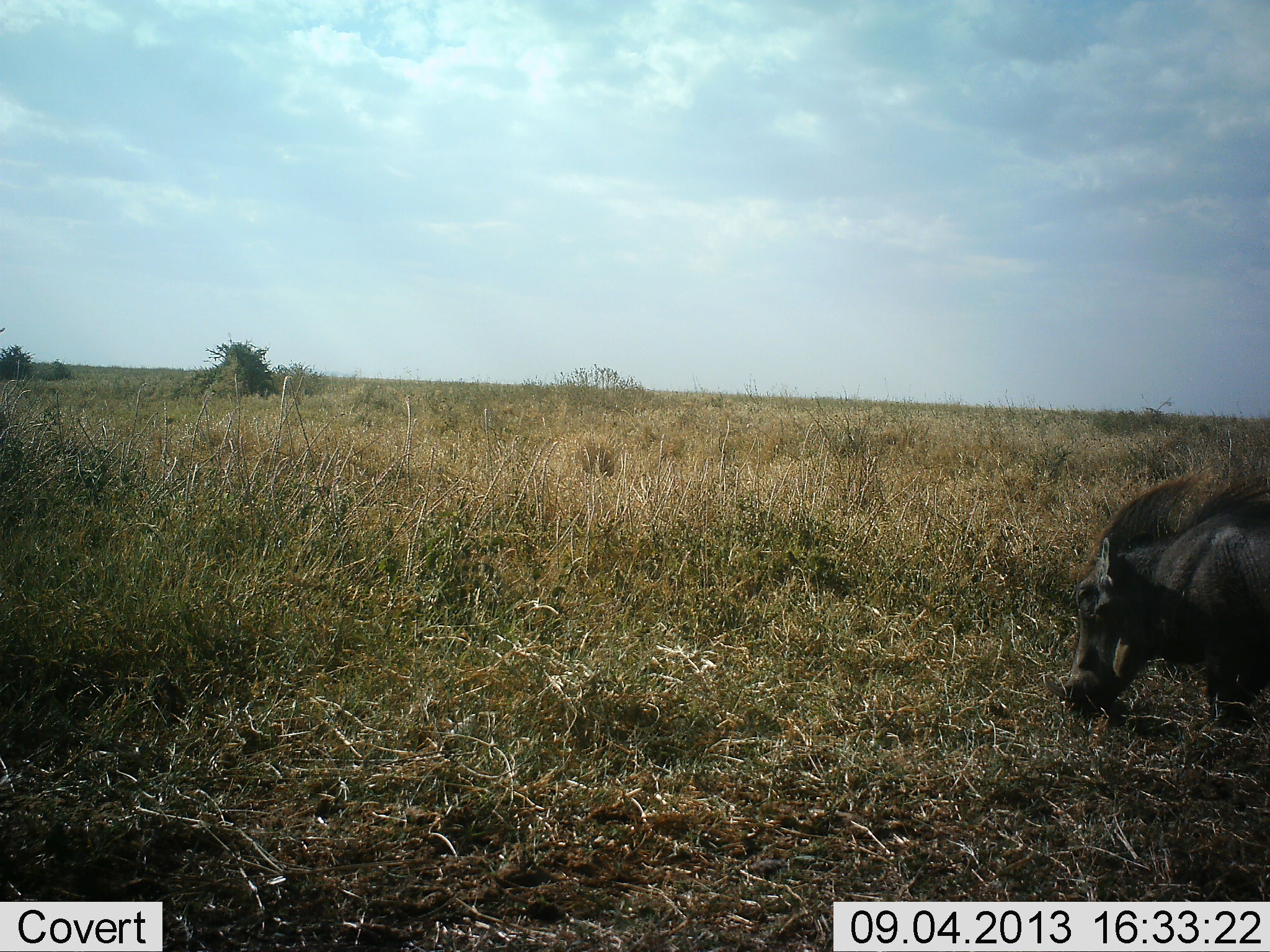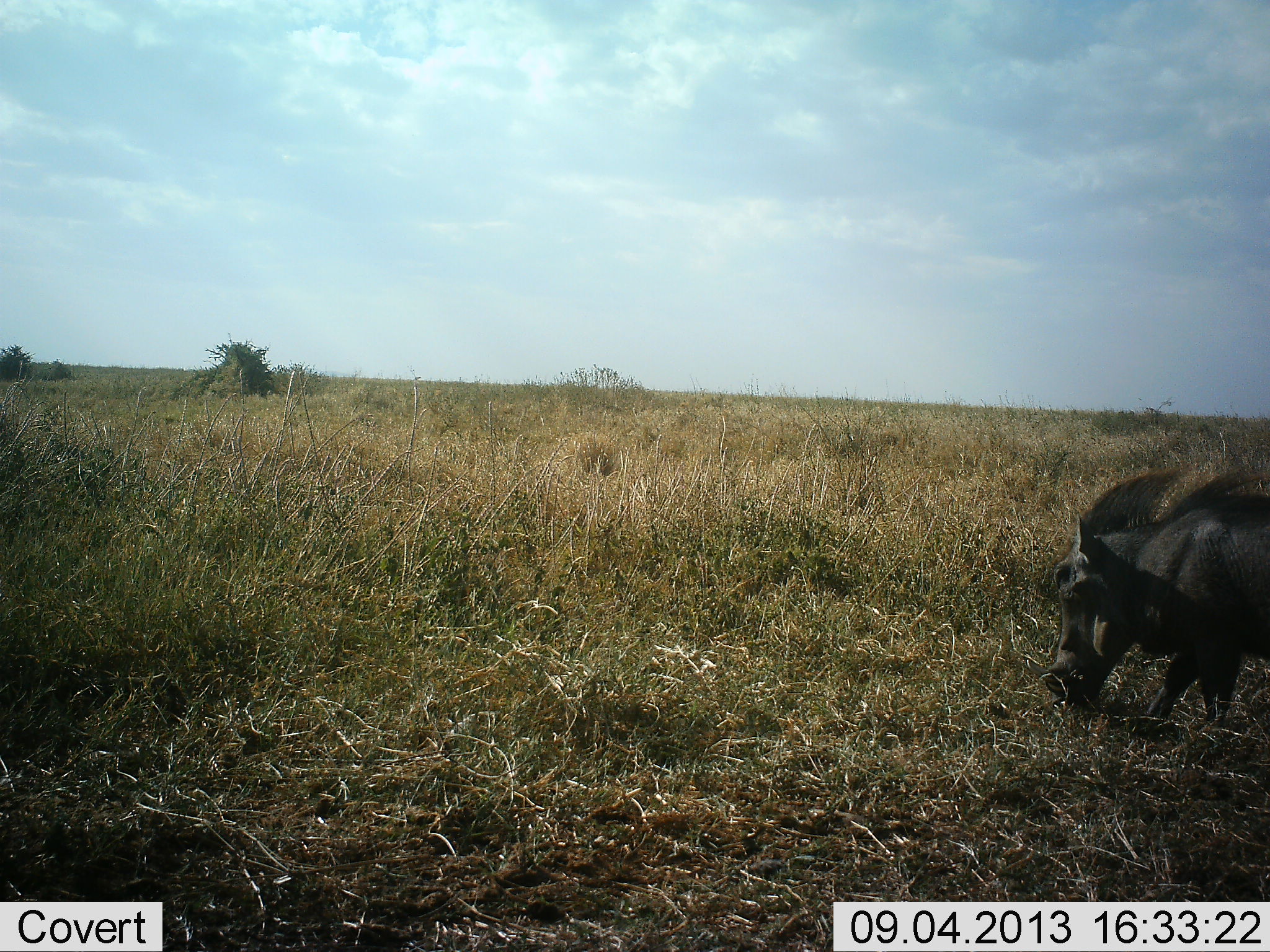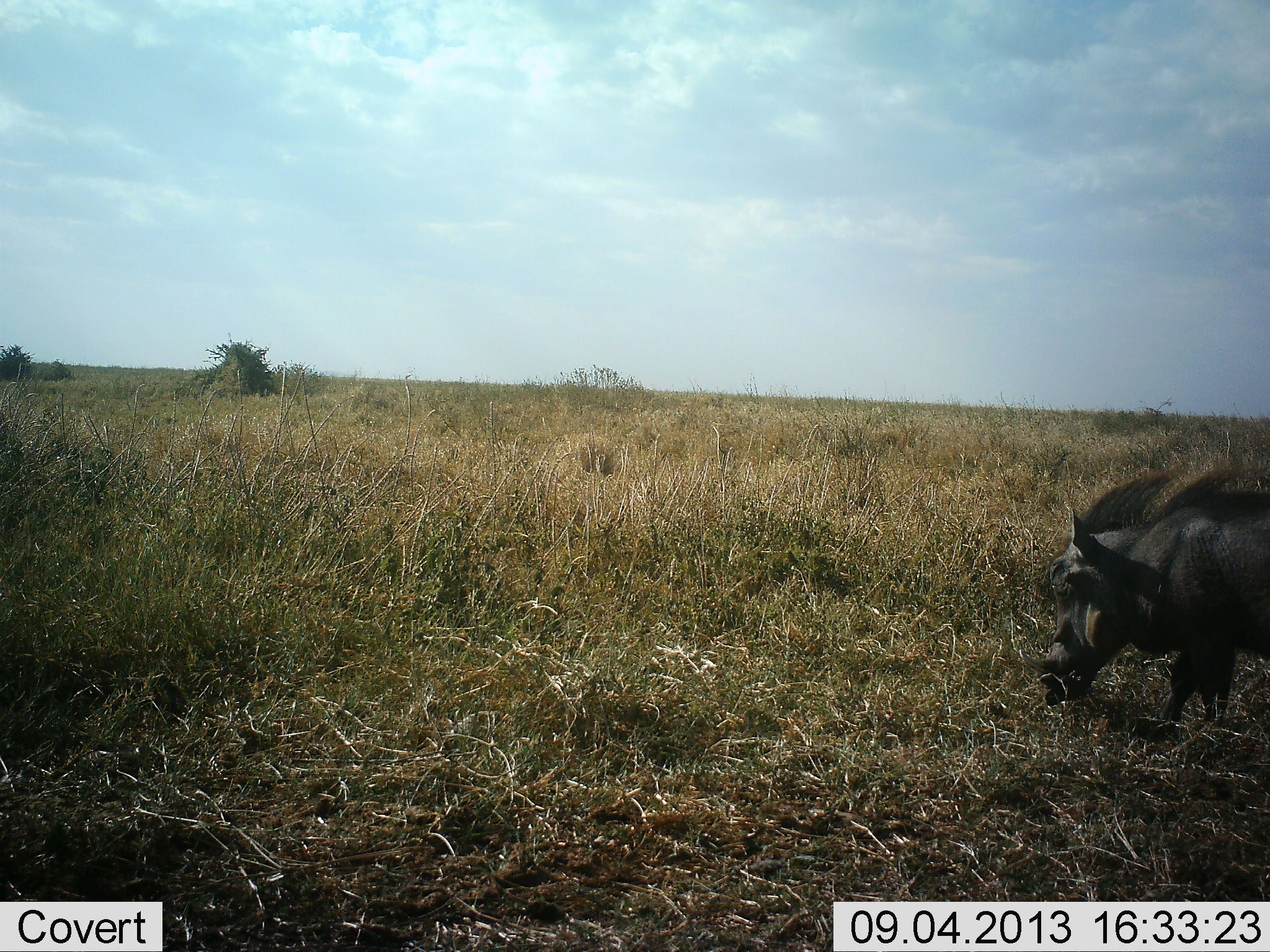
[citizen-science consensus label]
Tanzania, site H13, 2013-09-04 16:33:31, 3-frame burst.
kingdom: Animalia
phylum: Chordata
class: Mammalia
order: Artiodactyla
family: Suidae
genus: Phacochoerus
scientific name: Phacochoerus africanus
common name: warthog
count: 1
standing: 24%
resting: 0%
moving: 21%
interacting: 0%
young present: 0%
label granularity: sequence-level